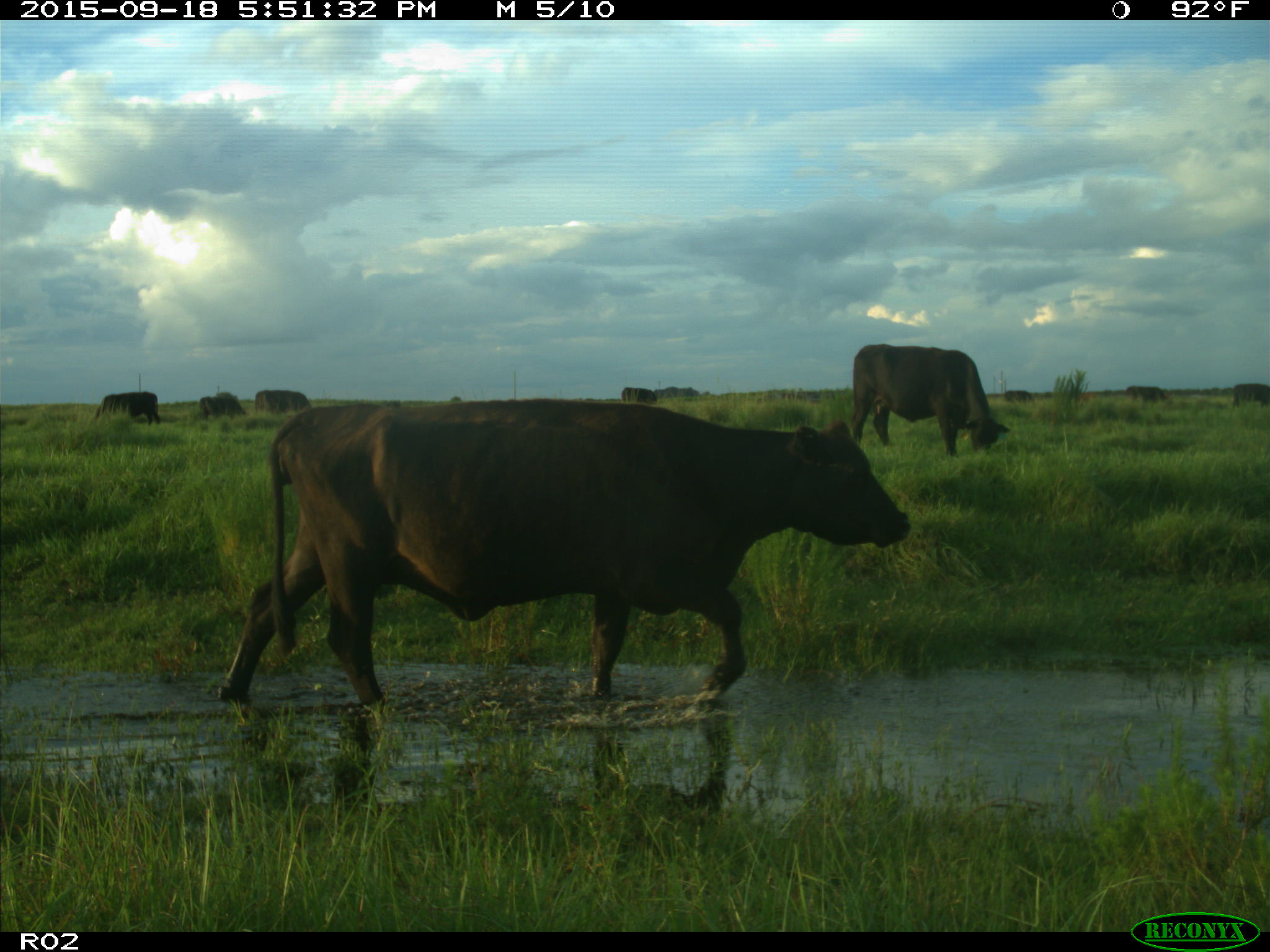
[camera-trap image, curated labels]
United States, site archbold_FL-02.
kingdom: Animalia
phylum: Chordata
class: Mammalia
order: Artiodactyla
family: Bovidae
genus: Bos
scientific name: Bos taurus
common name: domestic cow